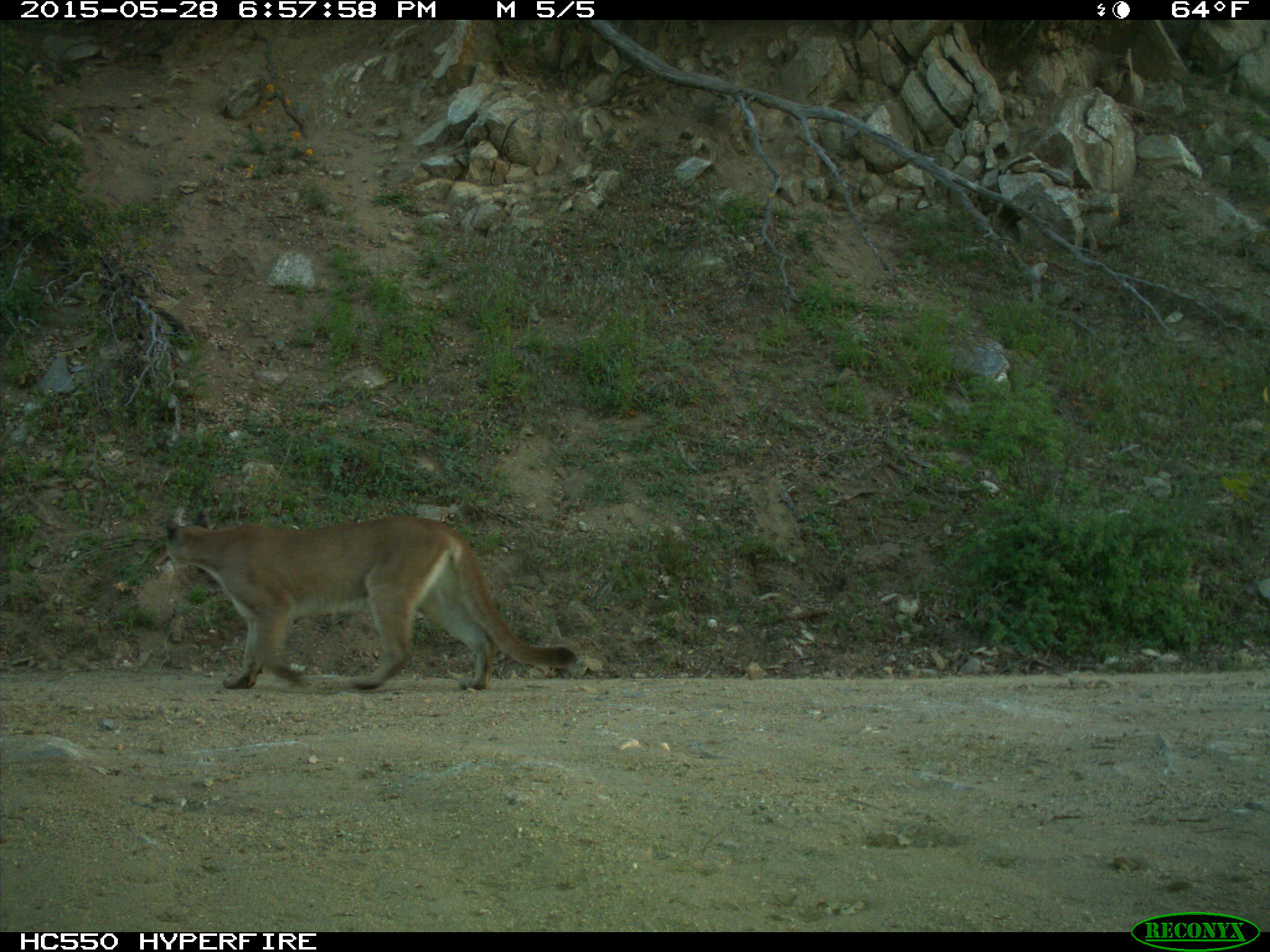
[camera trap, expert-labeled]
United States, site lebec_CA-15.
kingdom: Animalia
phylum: Chordata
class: Mammalia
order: Carnivora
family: Felidae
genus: Puma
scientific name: Puma concolor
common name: mountain lion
Puma concolor (mountain lion).